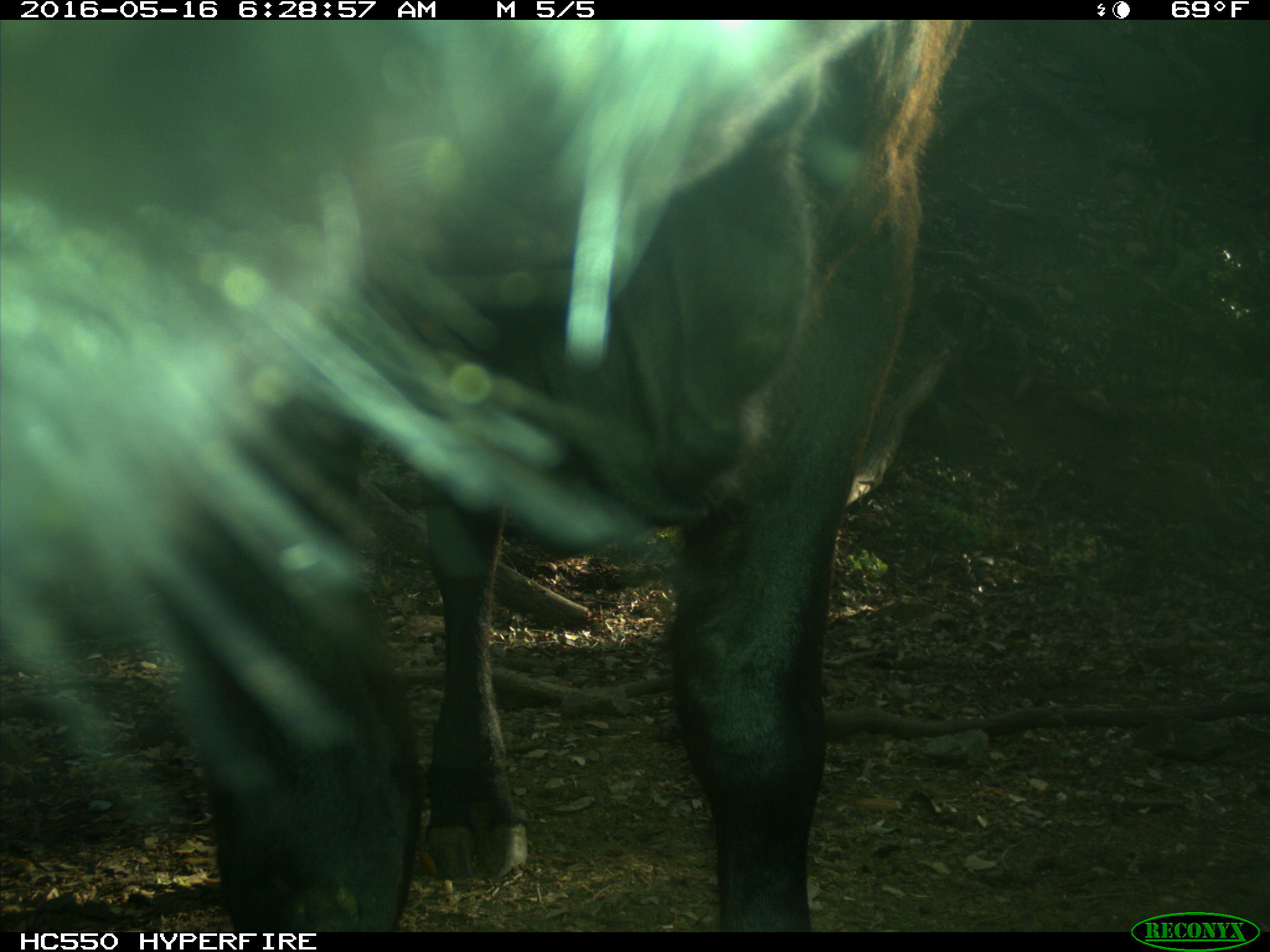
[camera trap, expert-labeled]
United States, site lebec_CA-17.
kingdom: Animalia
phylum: Chordata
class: Mammalia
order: Artiodactyla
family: Bovidae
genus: Bos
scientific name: Bos taurus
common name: domestic cow